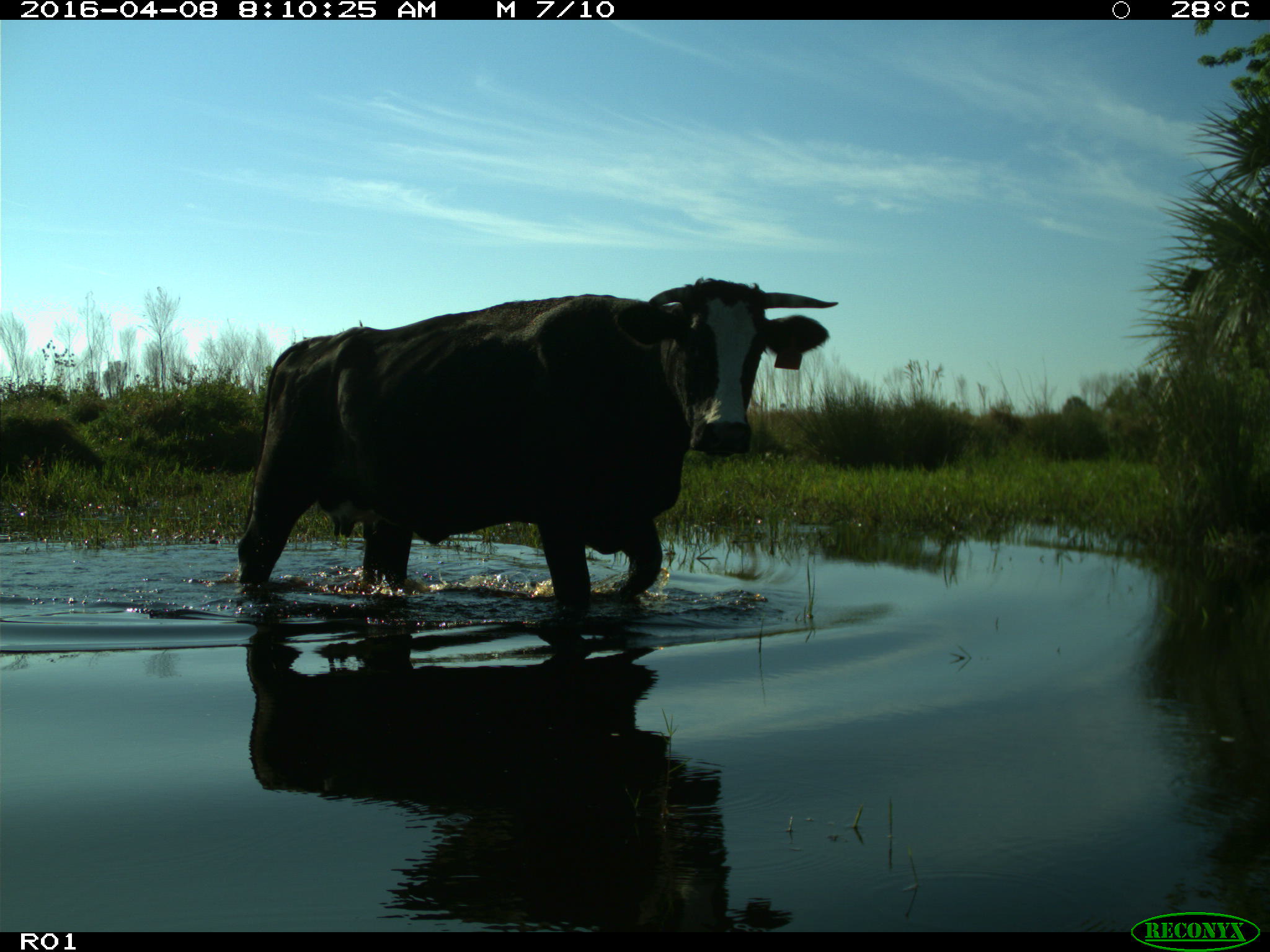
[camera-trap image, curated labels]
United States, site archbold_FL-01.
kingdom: Animalia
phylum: Chordata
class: Mammalia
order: Artiodactyla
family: Bovidae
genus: Bos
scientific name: Bos taurus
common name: domestic cow